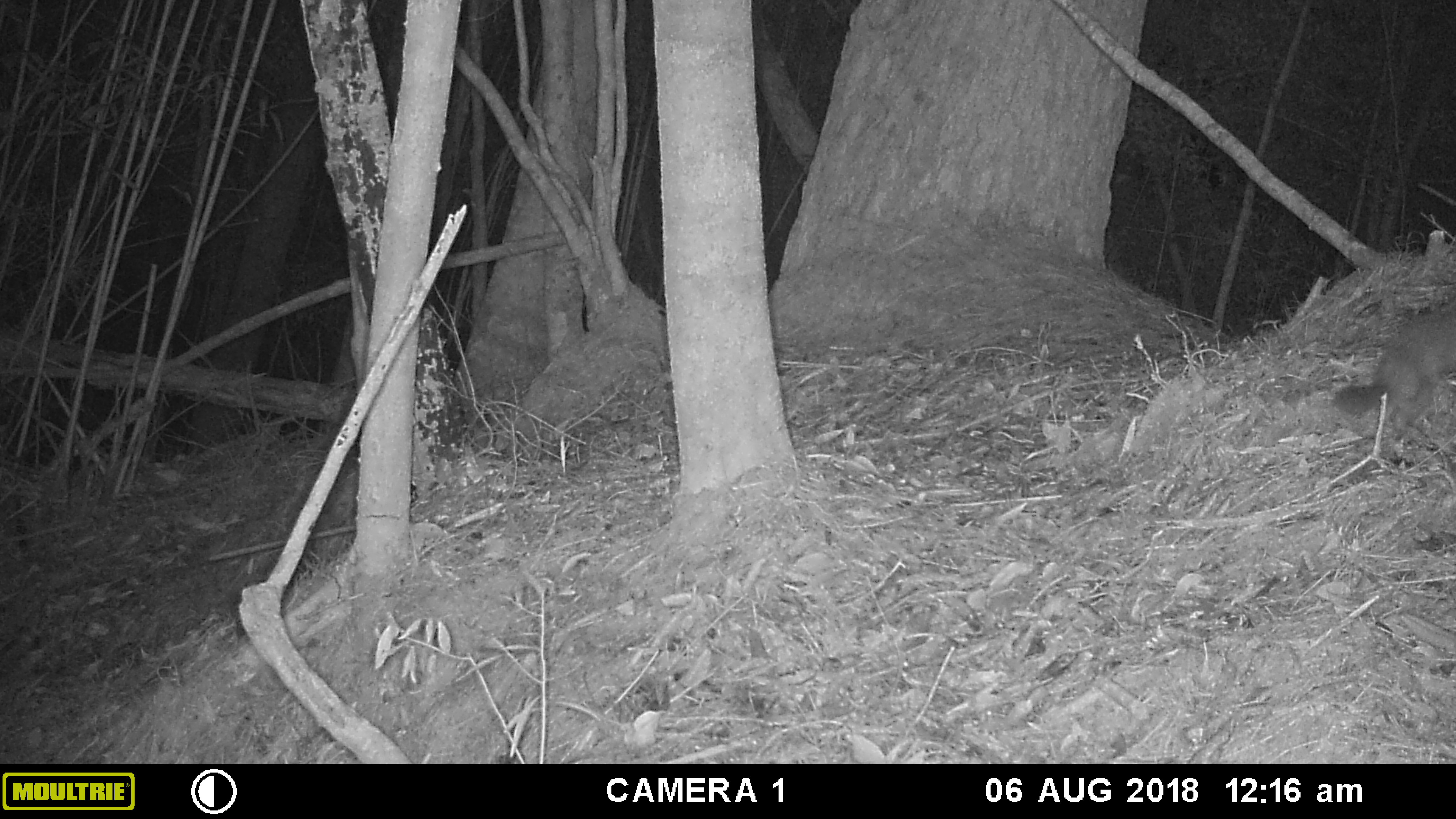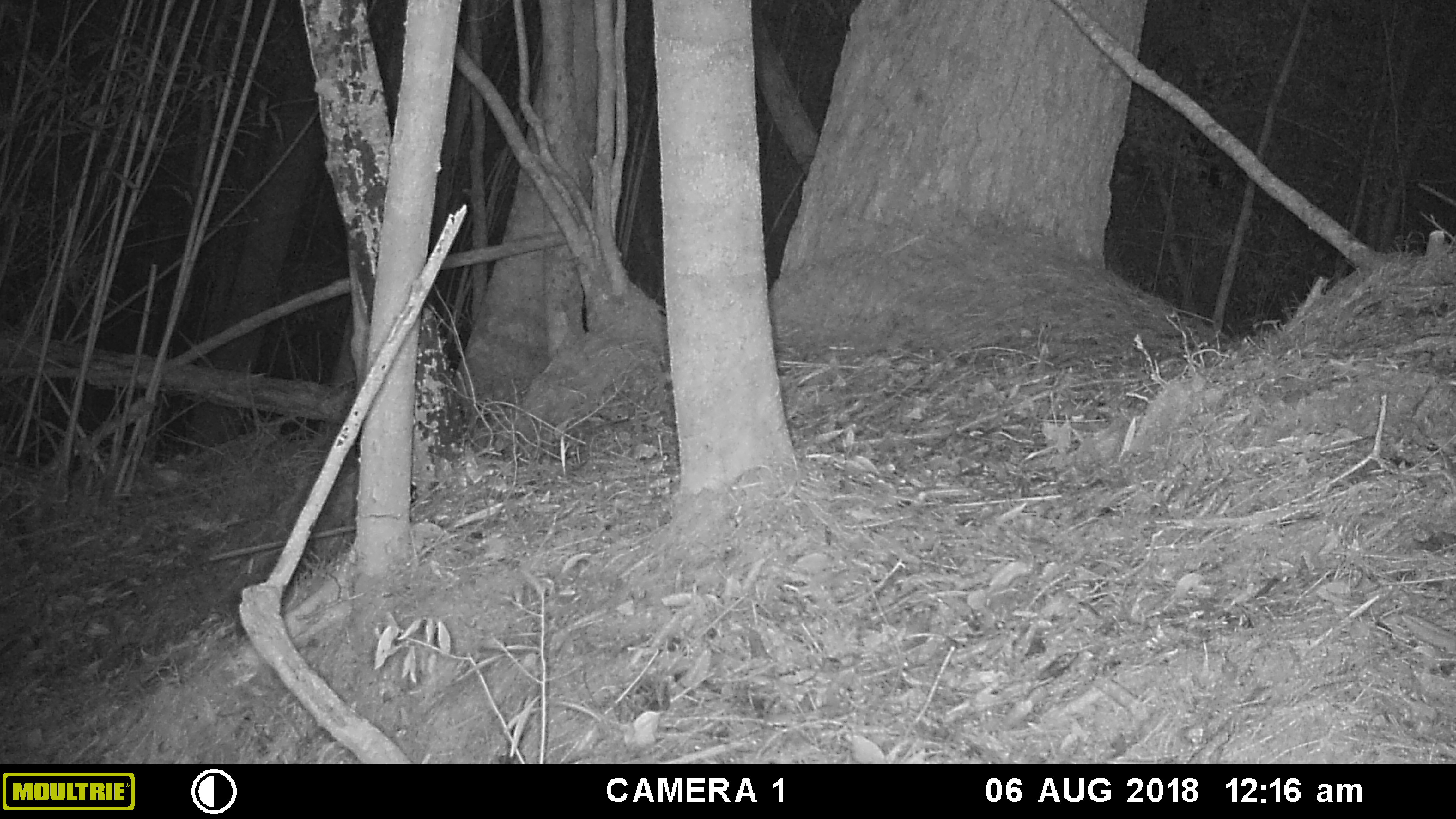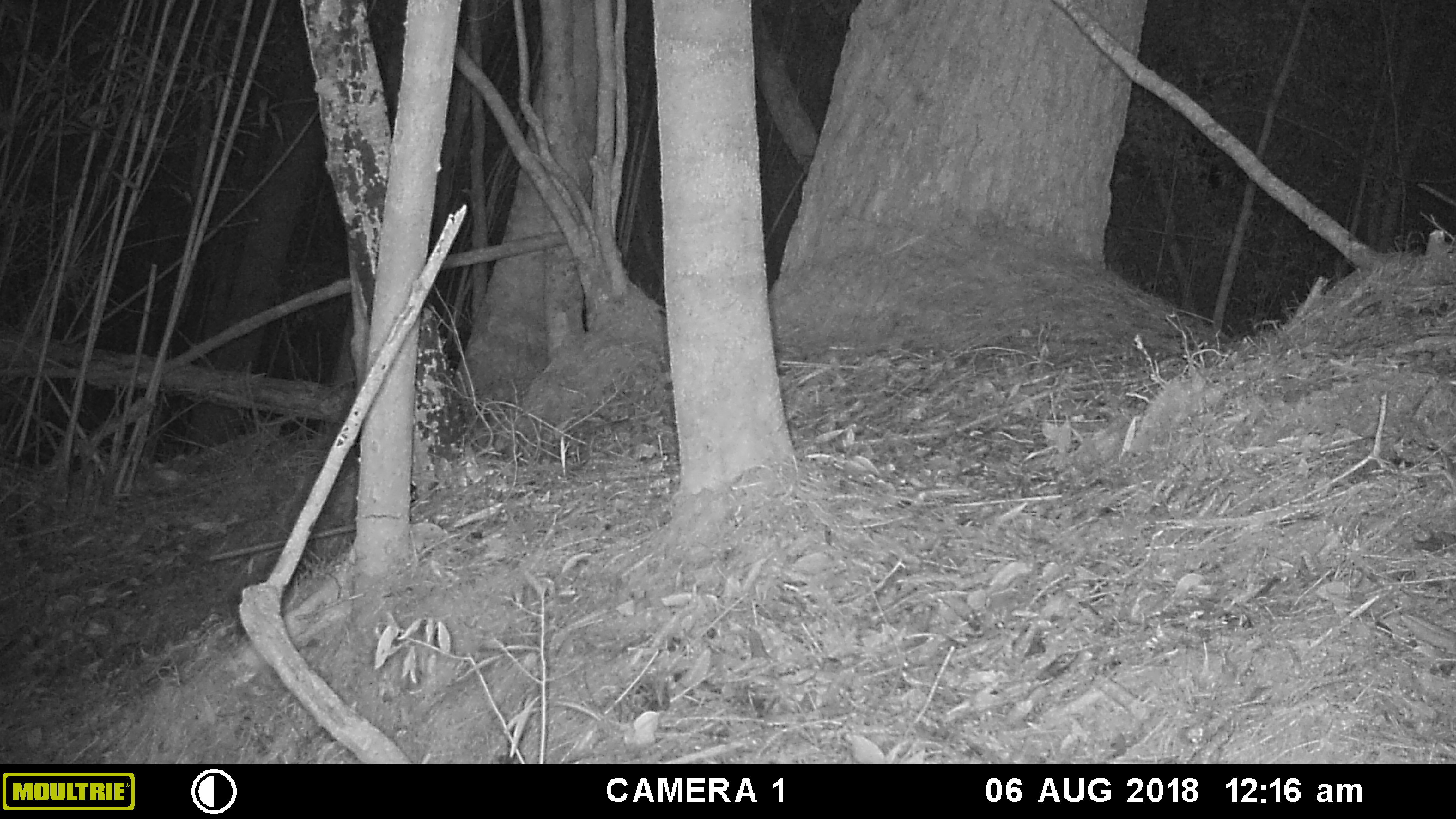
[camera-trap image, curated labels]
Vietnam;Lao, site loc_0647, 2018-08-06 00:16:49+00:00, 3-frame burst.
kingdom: Animalia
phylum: Chordata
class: Mammalia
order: Carnivora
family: Mustelidae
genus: Melogale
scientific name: Melogale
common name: ferret badger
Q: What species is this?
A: Ferret badger (Melogale).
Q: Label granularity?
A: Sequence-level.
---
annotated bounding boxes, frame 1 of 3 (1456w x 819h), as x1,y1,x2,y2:
ferret badger: 1332,299,1456,440